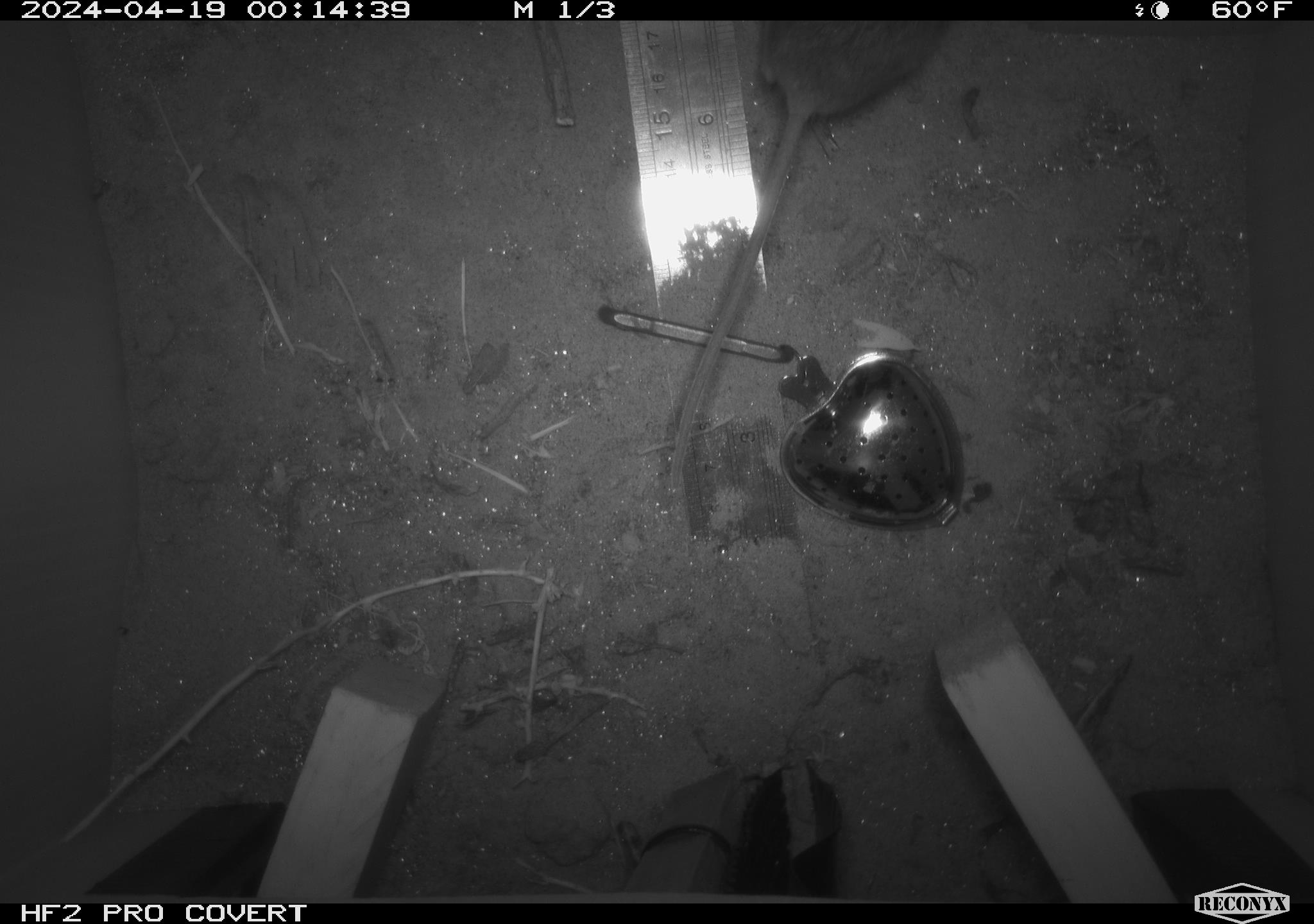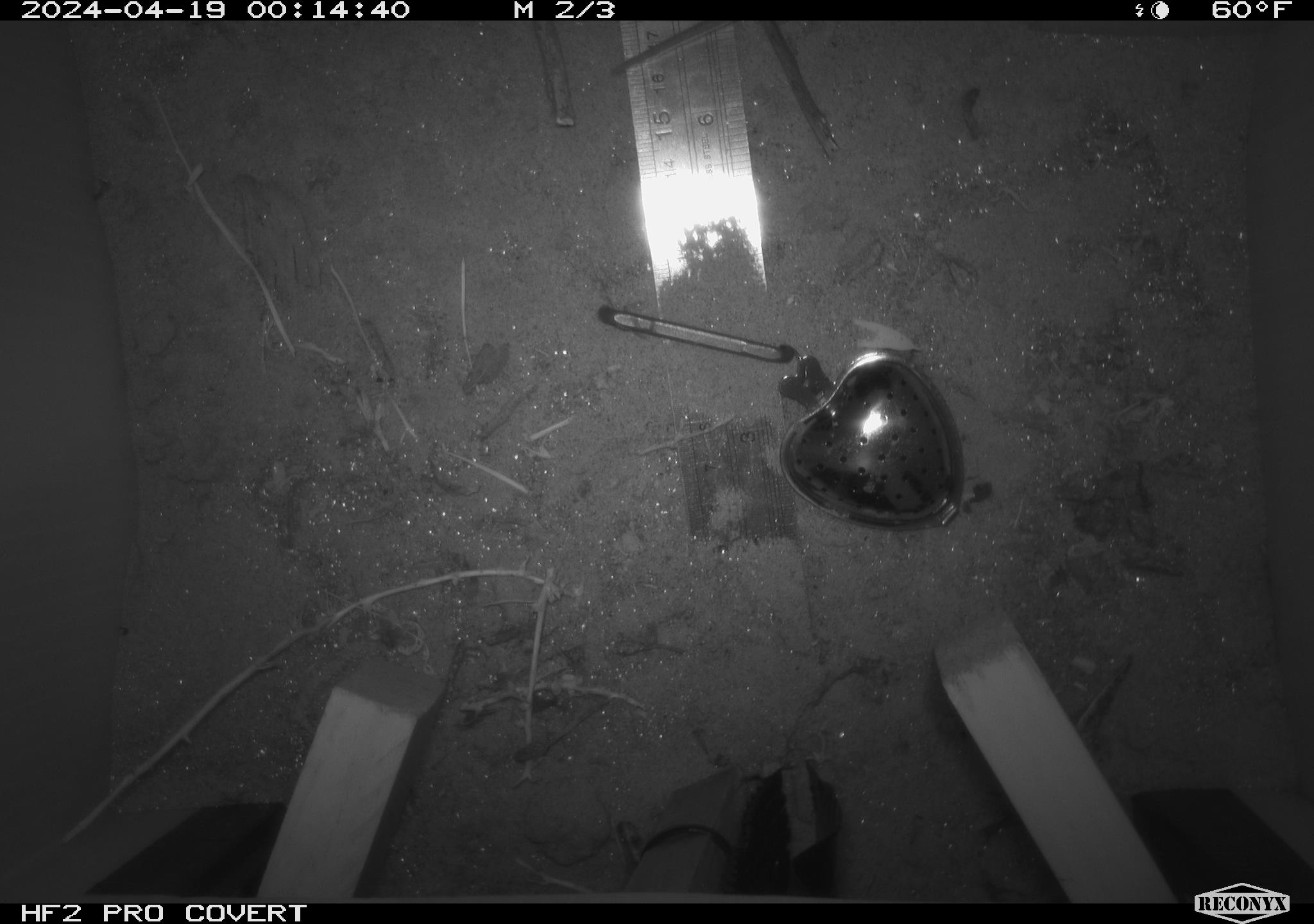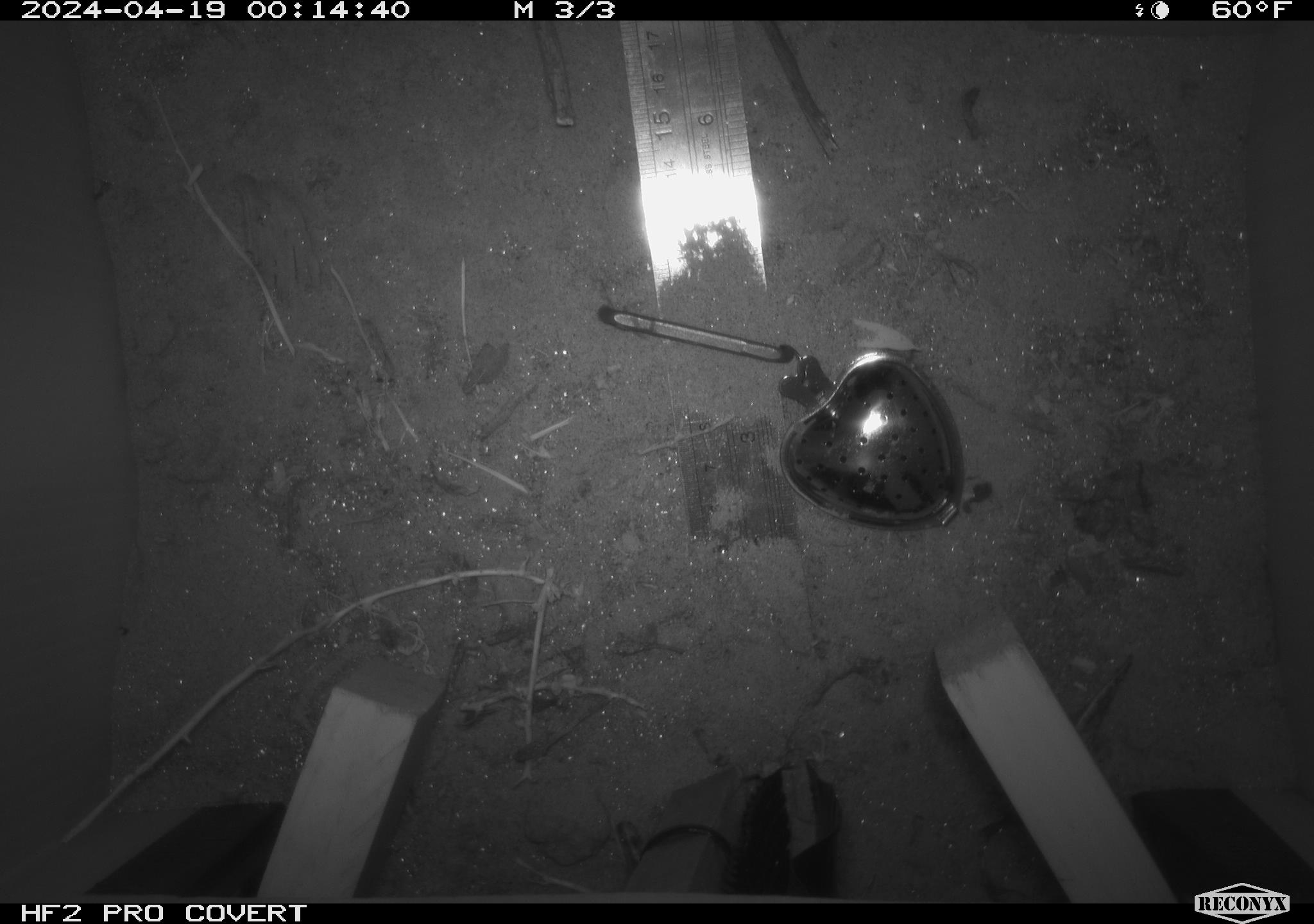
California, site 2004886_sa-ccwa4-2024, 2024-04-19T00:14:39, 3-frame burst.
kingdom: Animalia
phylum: Chordata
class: Mammalia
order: Rodentia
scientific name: Rodentia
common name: woodrat or rat or mouse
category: woodrat or rat or mouse species